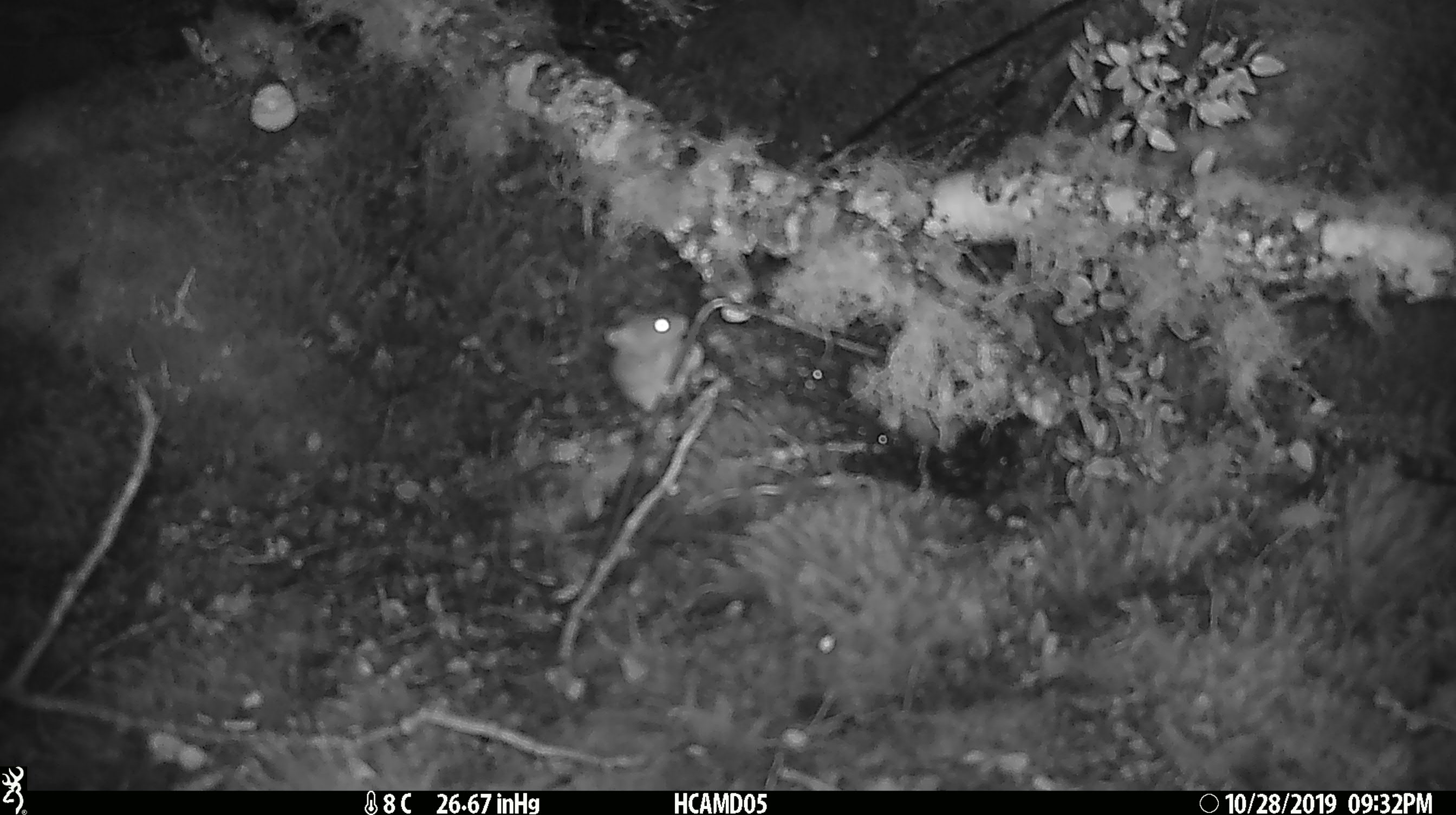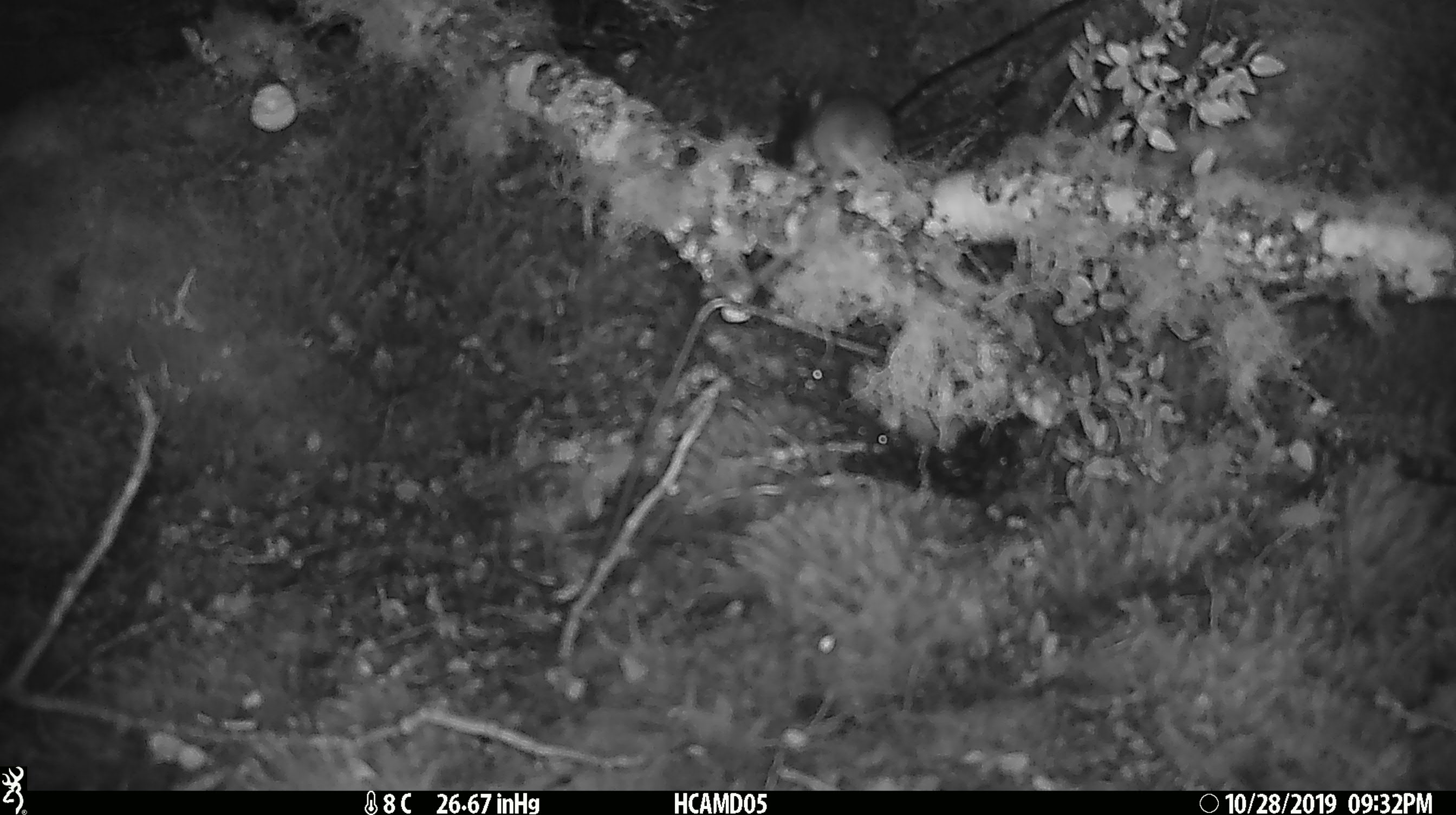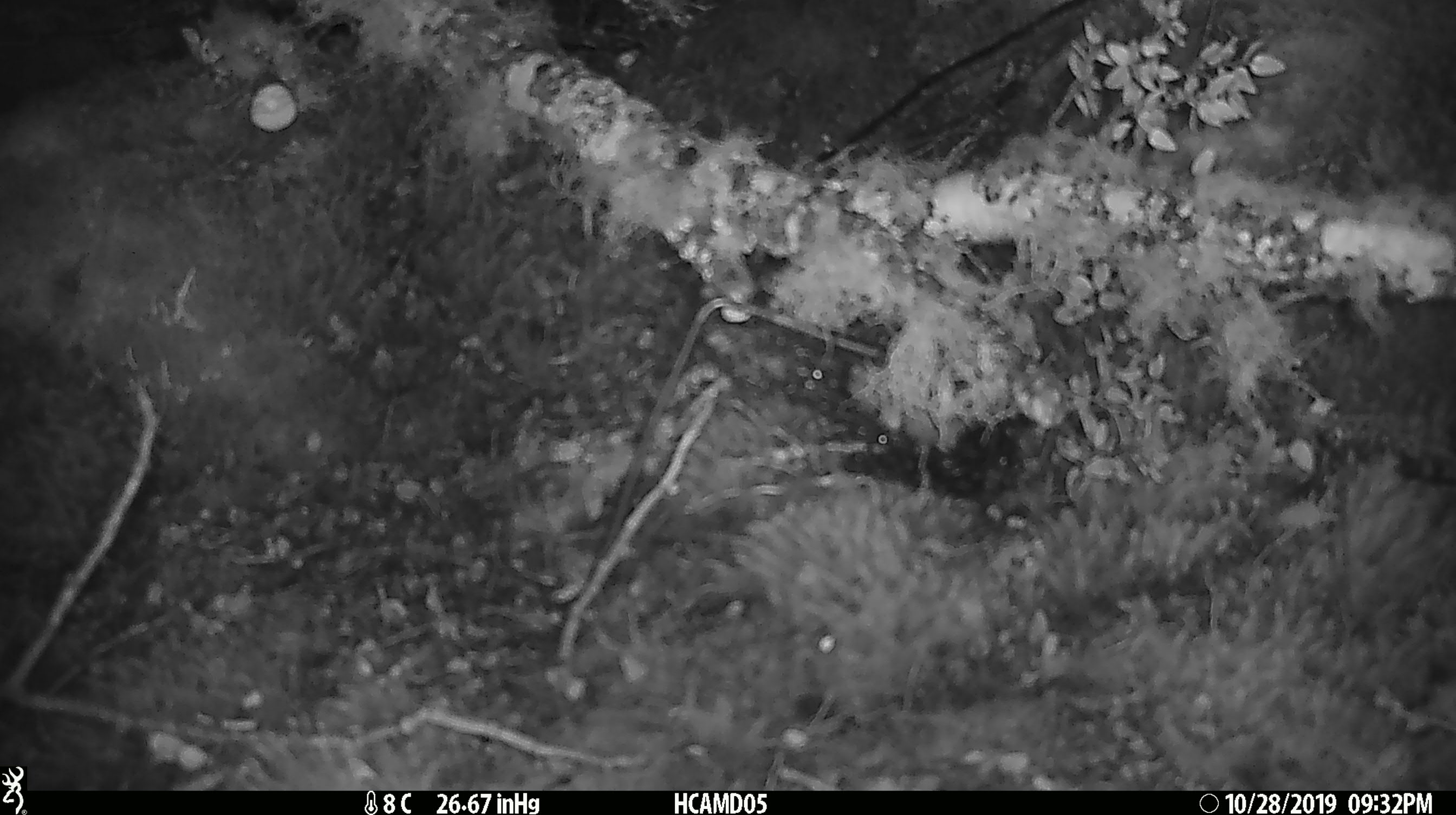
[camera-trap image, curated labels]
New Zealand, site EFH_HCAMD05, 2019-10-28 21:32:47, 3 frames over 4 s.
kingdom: Animalia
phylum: Chordata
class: Mammalia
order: Rodentia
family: Muridae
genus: Mus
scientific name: Mus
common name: mouse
Mouse (Mus).